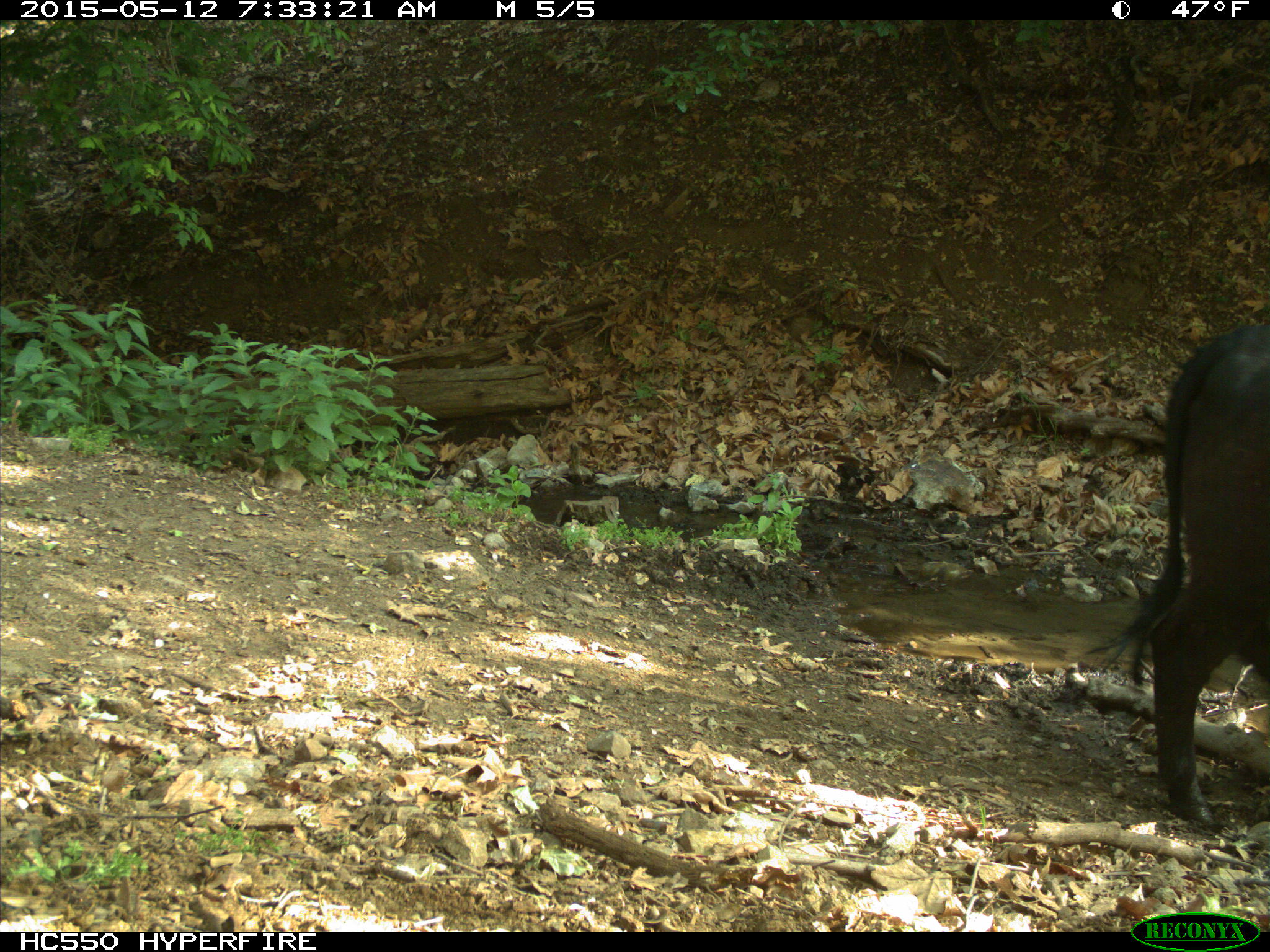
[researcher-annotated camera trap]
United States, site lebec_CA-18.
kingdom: Animalia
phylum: Chordata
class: Mammalia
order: Artiodactyla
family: Bovidae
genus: Bos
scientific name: Bos taurus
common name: domestic cow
Bos taurus (domestic cow).